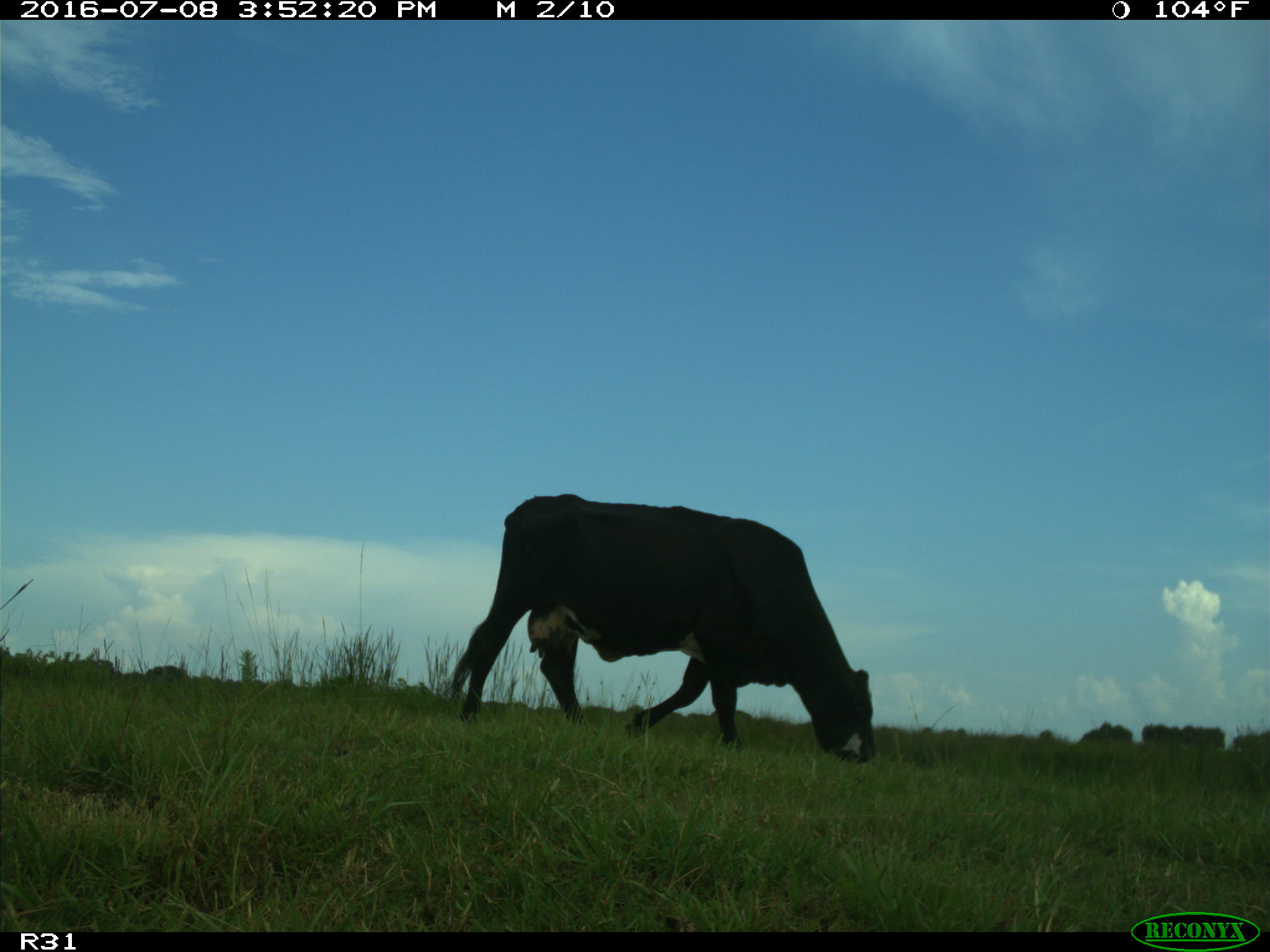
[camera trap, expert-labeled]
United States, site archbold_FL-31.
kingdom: Animalia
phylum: Chordata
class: Mammalia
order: Artiodactyla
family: Bovidae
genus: Bos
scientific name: Bos taurus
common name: domestic cow